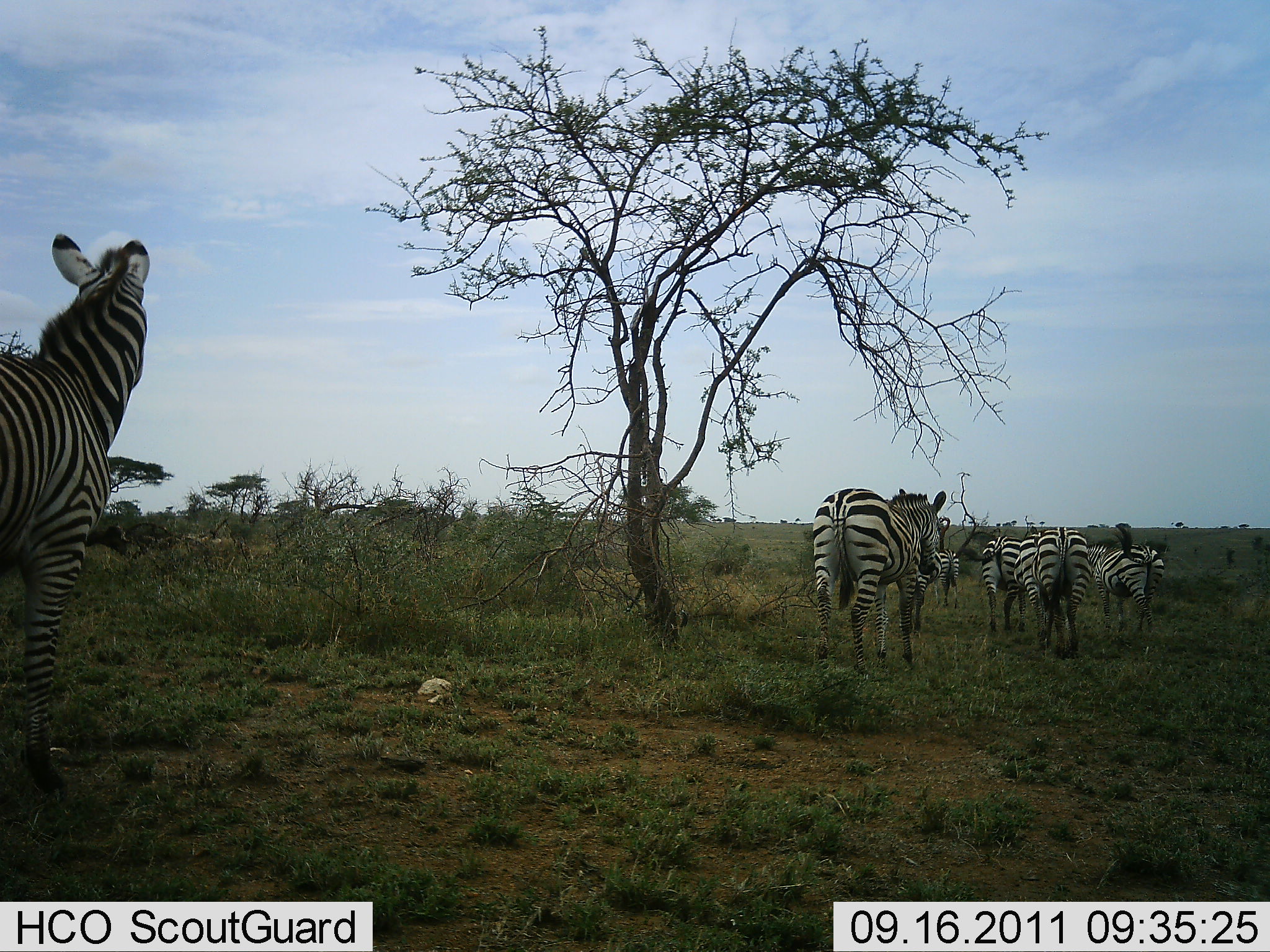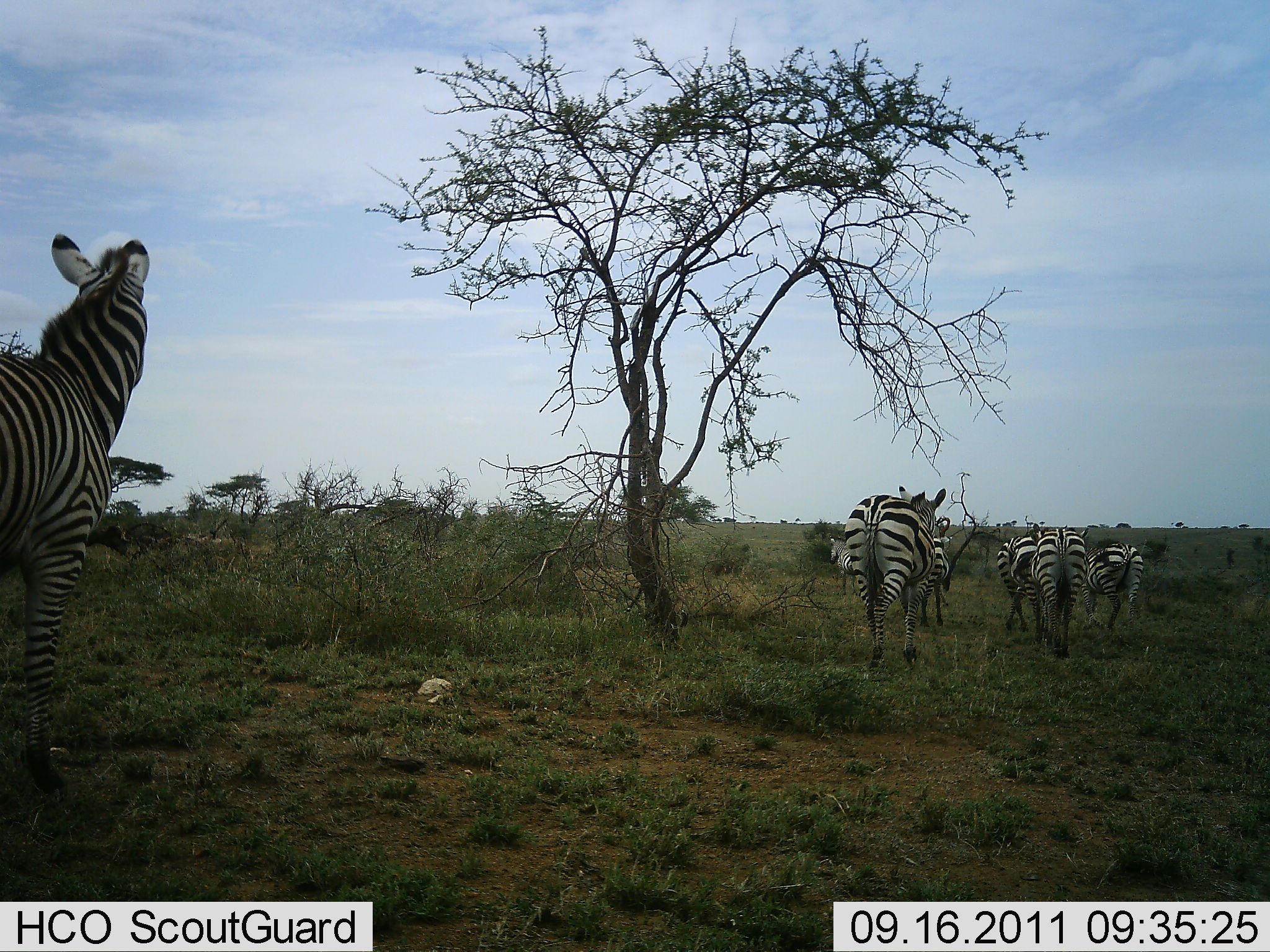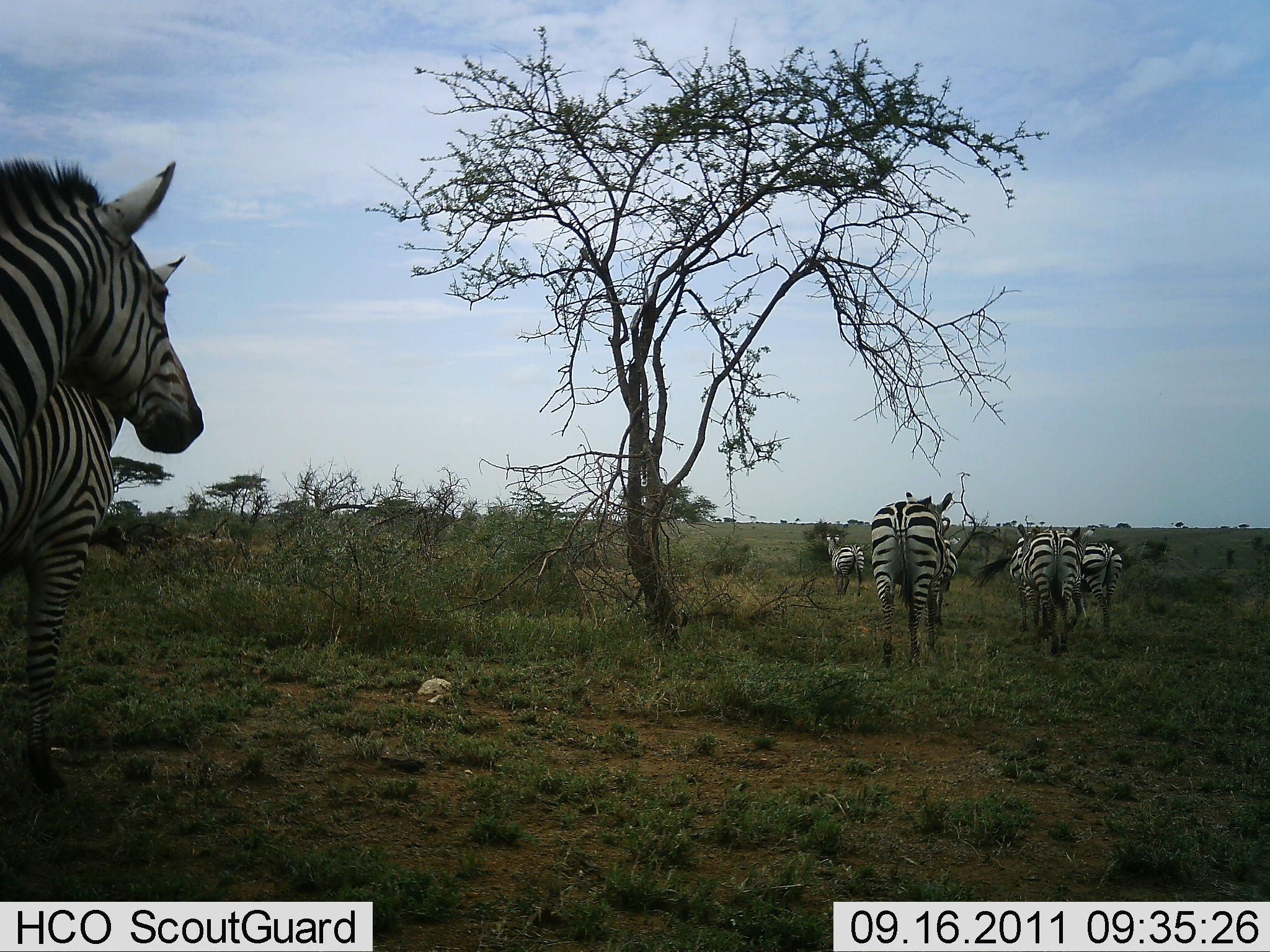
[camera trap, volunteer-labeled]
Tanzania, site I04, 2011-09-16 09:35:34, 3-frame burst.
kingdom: Animalia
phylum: Chordata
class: Mammalia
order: Perissodactyla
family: Equidae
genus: Equus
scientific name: Equus quagga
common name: plains zebra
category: zebra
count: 8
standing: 36%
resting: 0%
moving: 100%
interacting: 0%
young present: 0%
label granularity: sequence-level